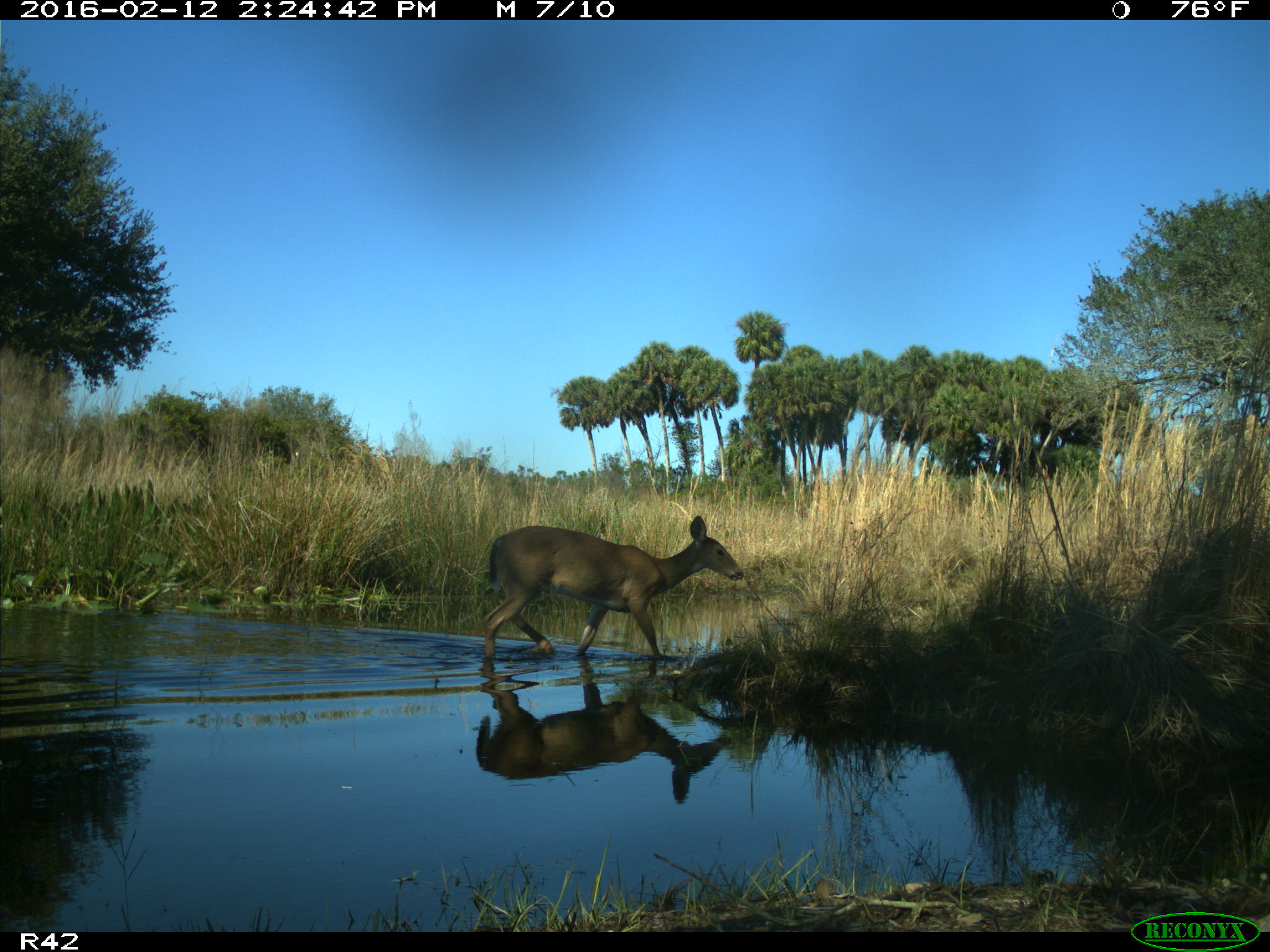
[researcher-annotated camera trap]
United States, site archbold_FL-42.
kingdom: Animalia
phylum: Chordata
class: Mammalia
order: Artiodactyla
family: Cervidae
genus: Odocoileus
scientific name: Odocoileus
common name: deer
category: unidentified deer